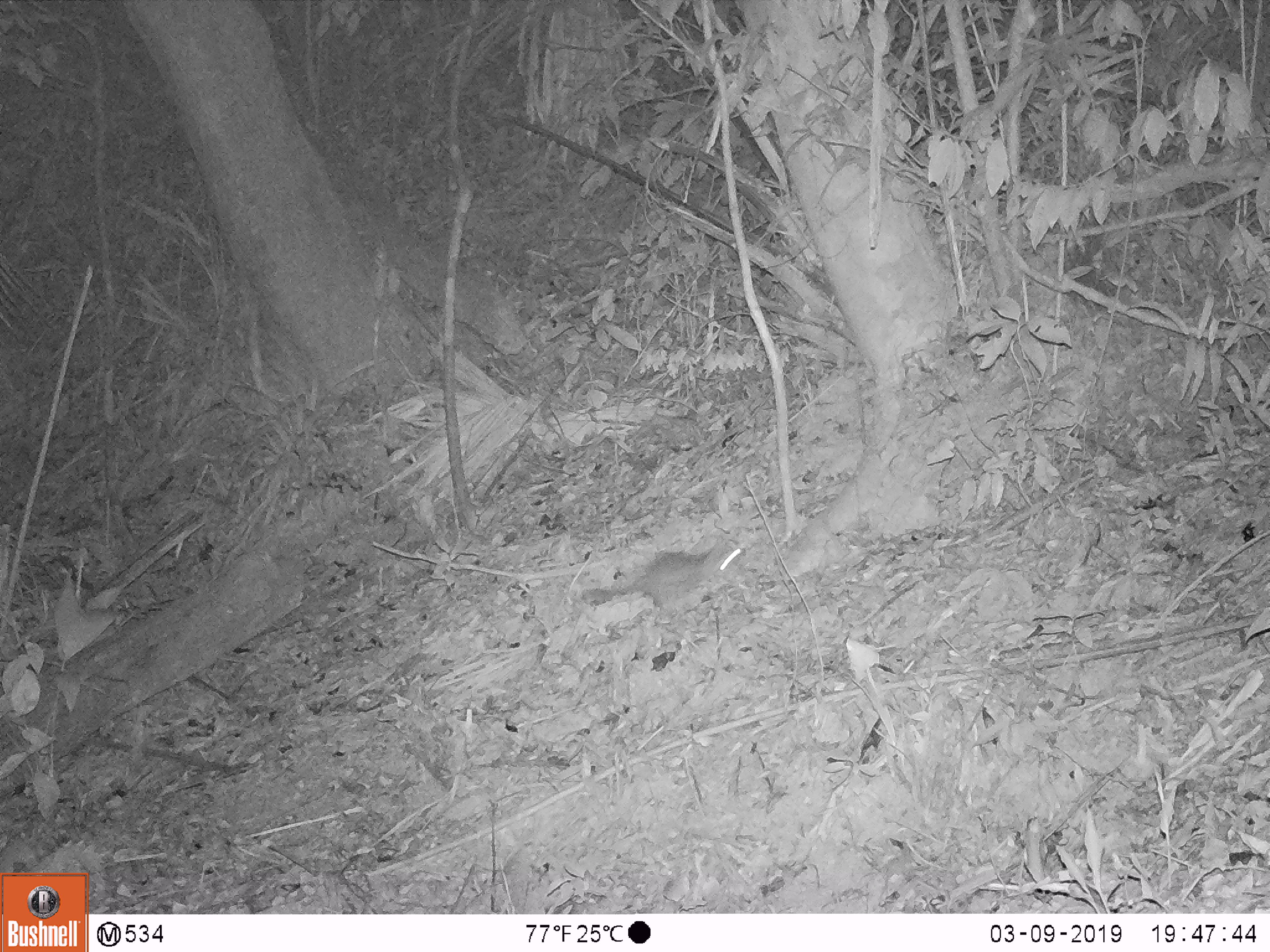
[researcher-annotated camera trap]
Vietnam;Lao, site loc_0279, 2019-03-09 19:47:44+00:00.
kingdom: Animalia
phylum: Chordata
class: Mammalia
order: Carnivora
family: Mustelidae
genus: Melogale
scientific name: Melogale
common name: ferret badger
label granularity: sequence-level